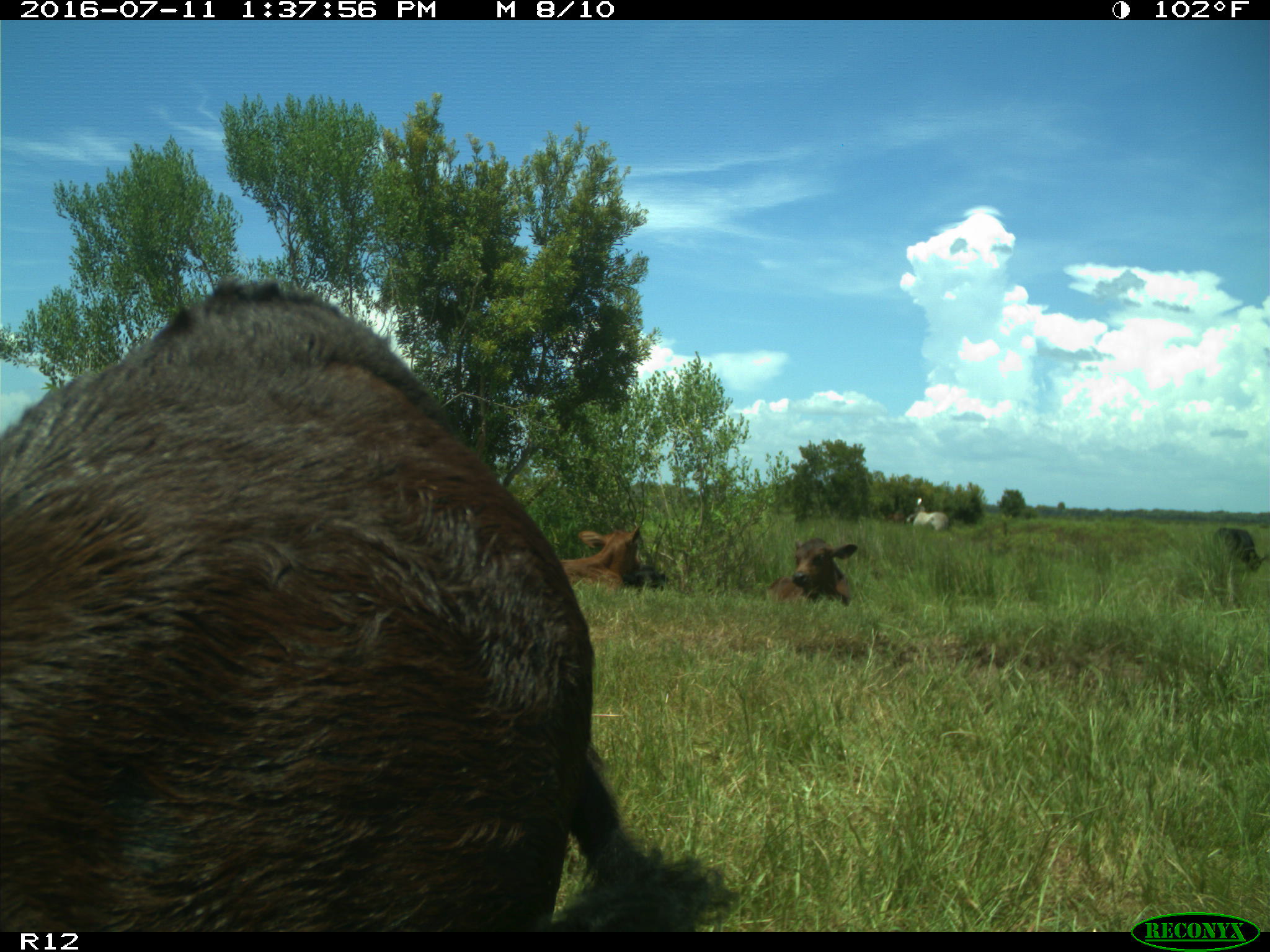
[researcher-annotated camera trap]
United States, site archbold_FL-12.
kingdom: Animalia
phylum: Chordata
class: Mammalia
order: Artiodactyla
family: Bovidae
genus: Bos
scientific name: Bos taurus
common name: domestic cow